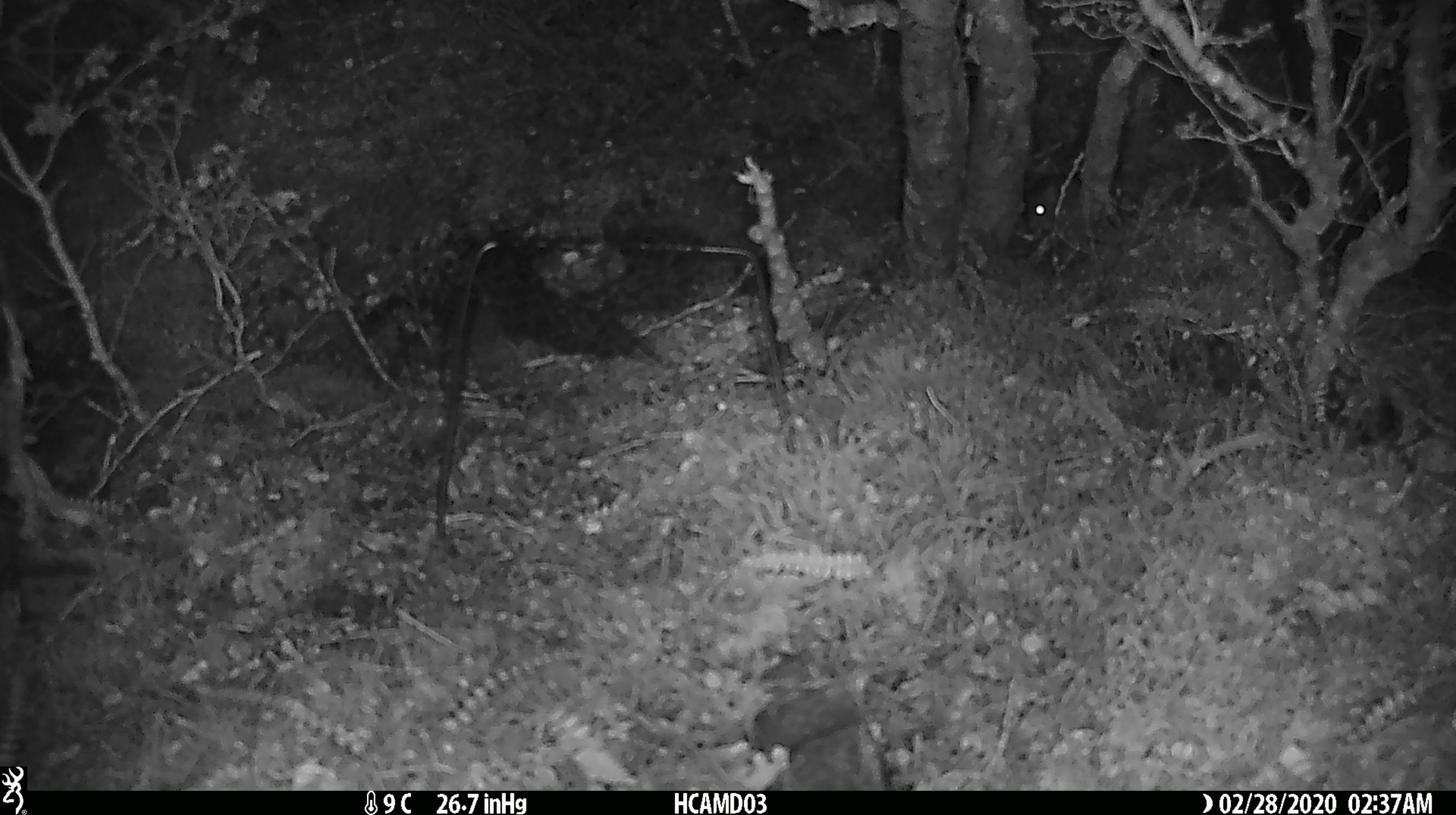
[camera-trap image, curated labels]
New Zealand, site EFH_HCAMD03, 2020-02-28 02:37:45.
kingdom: Animalia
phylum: Chordata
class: Mammalia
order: Rodentia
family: Muridae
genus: Mus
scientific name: Mus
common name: mouse